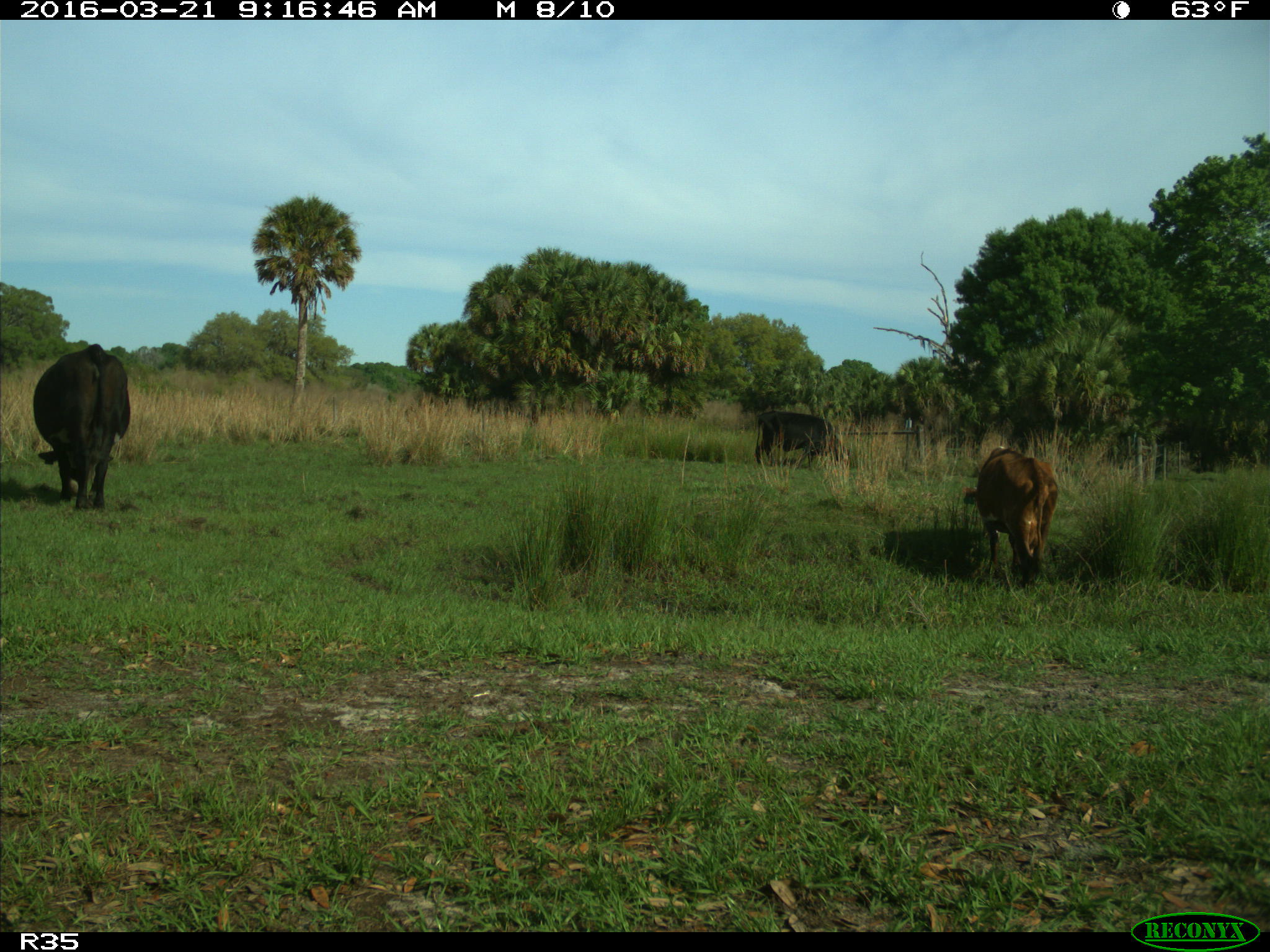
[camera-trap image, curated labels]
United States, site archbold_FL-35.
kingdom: Animalia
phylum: Chordata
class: Mammalia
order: Artiodactyla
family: Bovidae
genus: Bos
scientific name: Bos taurus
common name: domestic cow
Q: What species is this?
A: Bos taurus (domestic cow).